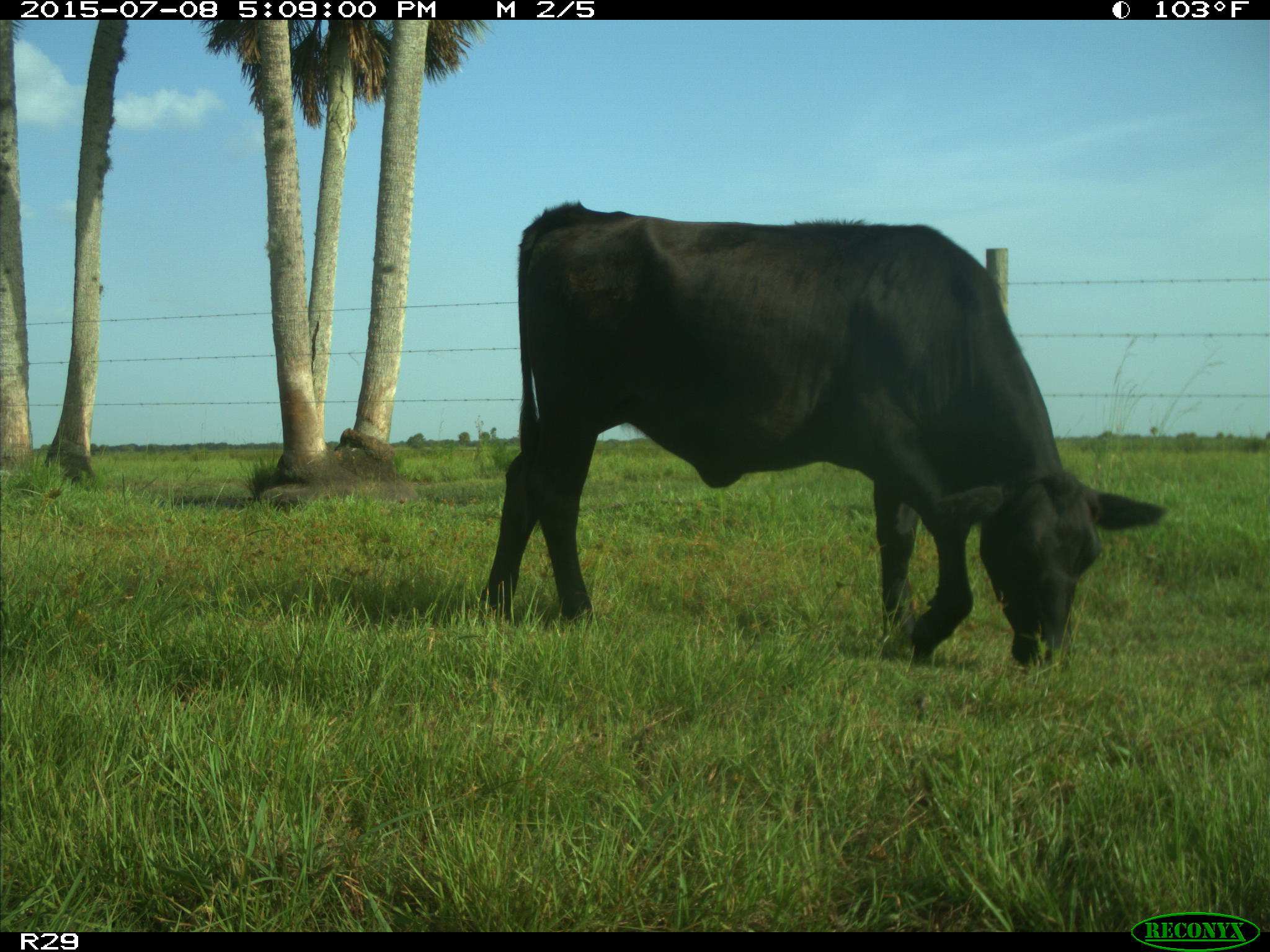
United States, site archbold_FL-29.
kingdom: Animalia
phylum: Chordata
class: Mammalia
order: Artiodactyla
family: Bovidae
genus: Bos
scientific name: Bos taurus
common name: domestic cow